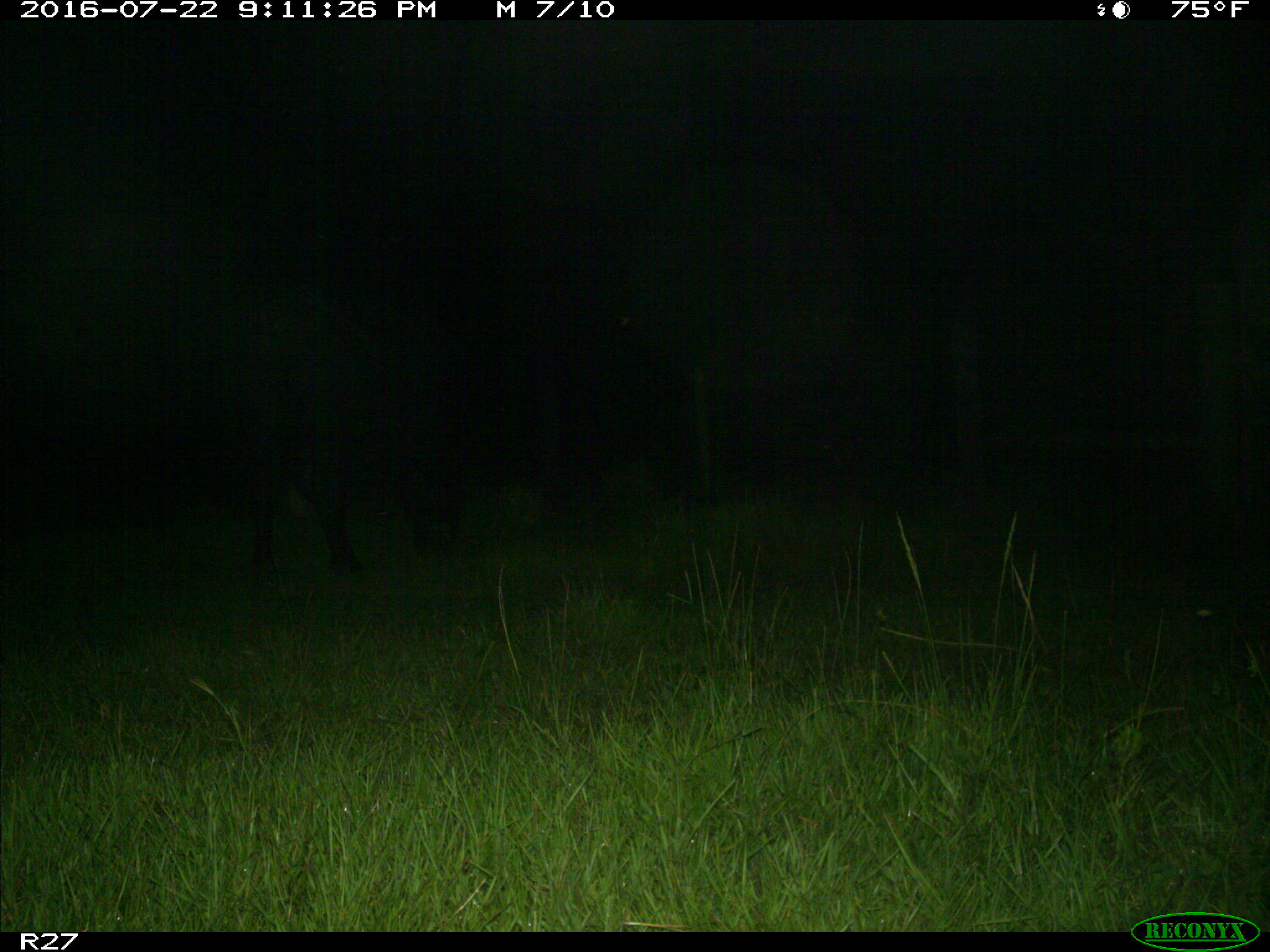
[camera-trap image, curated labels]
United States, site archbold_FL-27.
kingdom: Animalia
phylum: Chordata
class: Mammalia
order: Artiodactyla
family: Bovidae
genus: Bos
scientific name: Bos taurus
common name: domestic cow